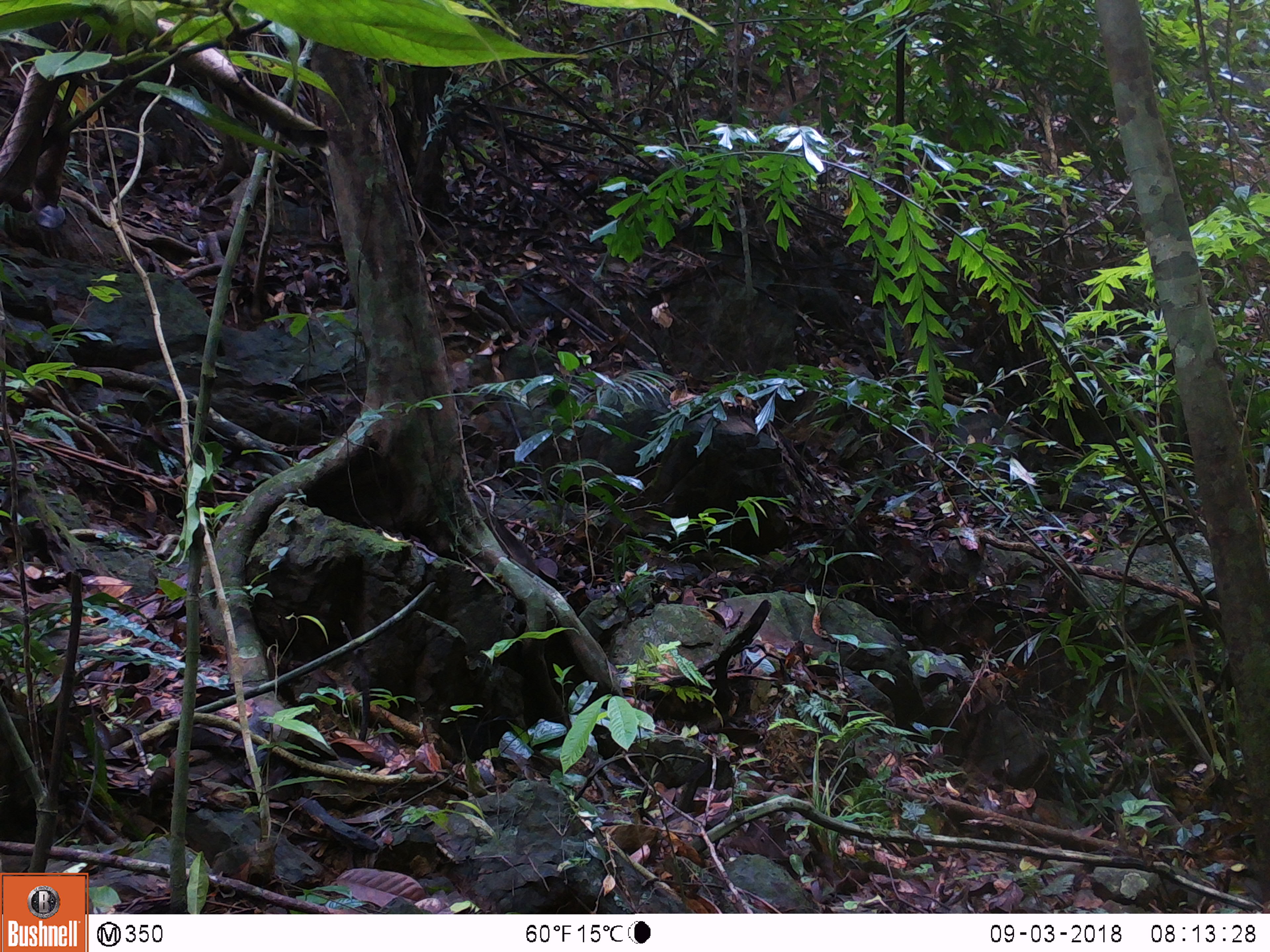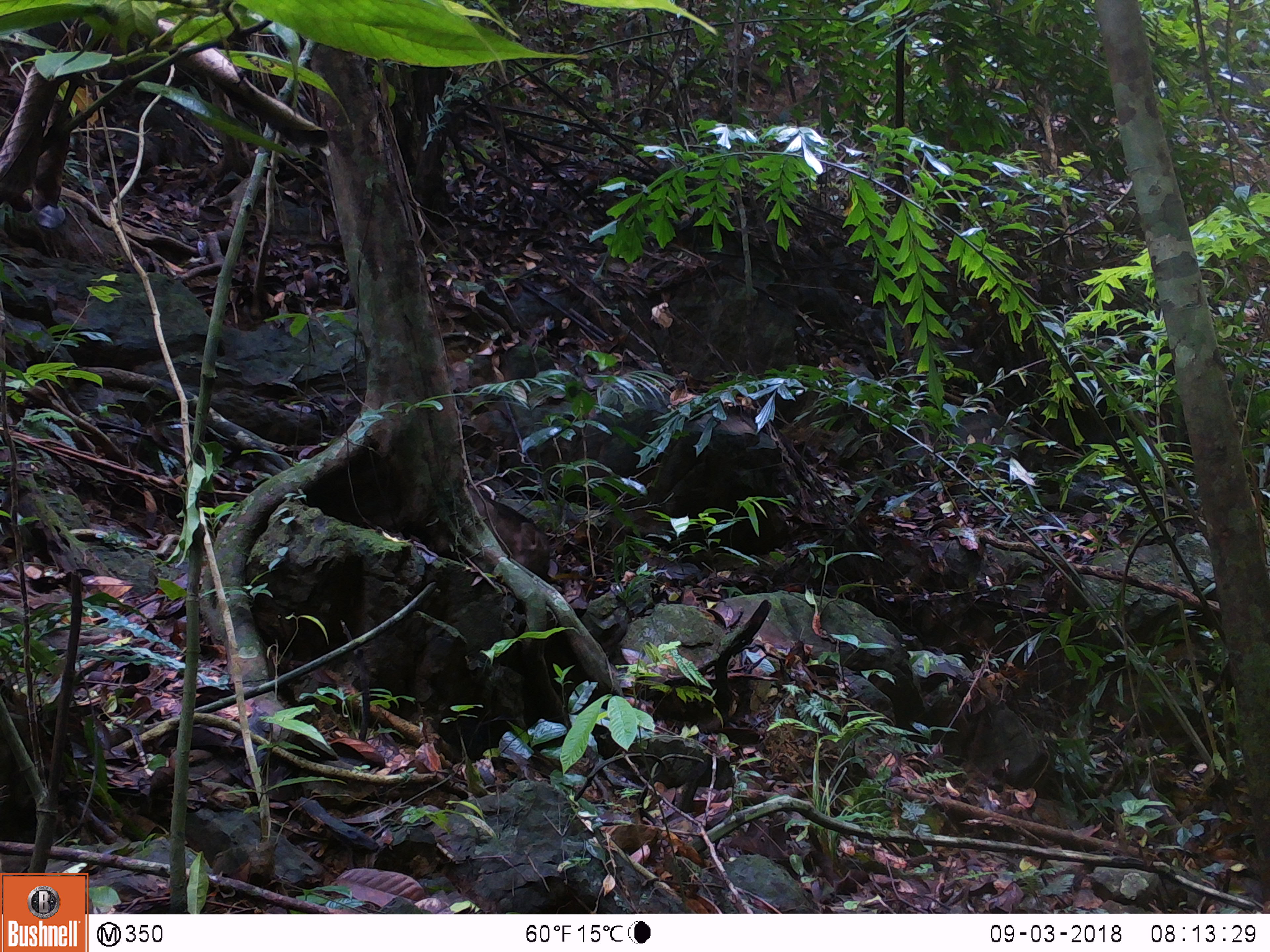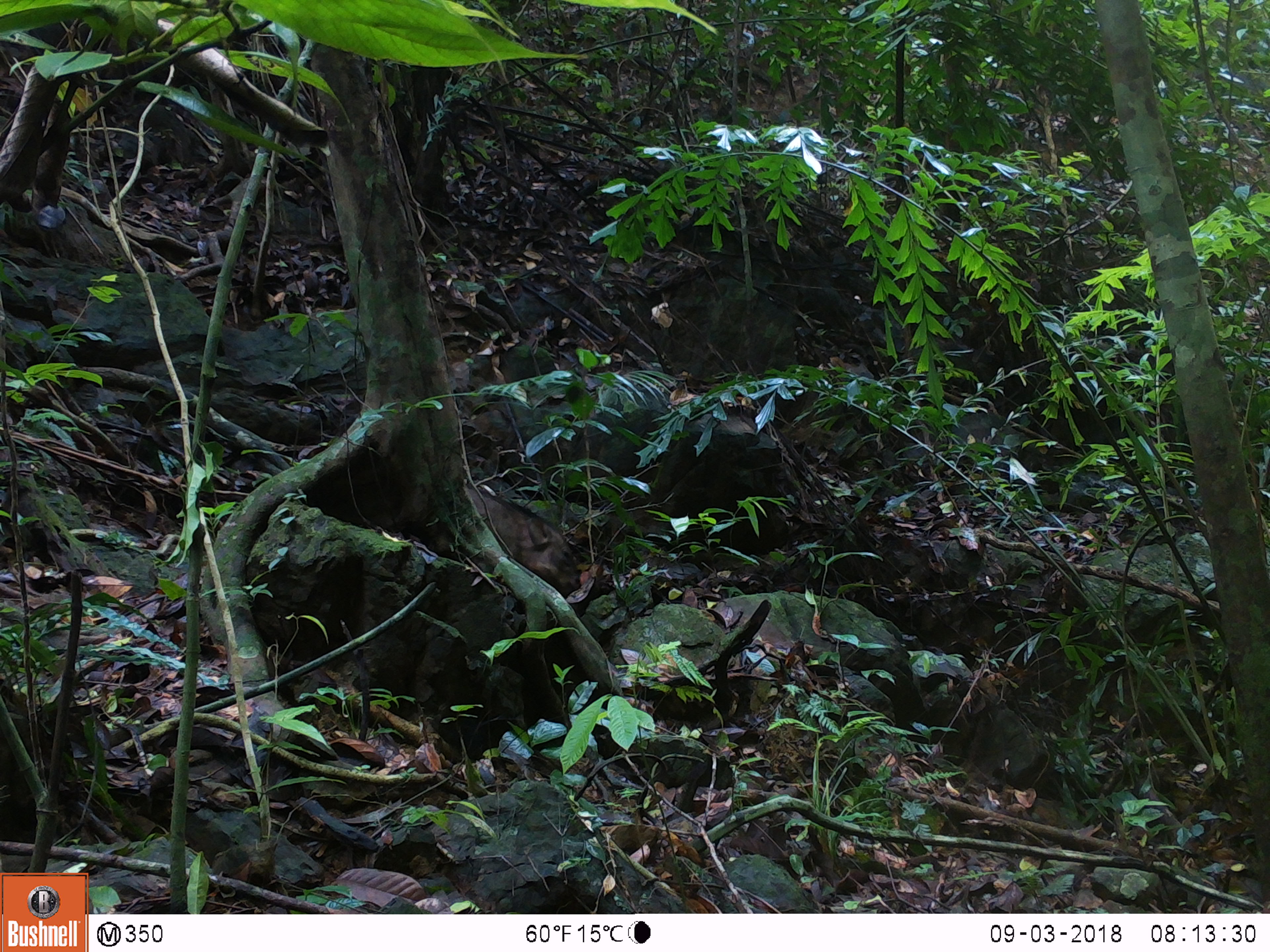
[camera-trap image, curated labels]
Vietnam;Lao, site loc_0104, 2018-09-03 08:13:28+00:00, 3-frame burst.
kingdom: Animalia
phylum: Chordata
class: Mammalia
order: Artiodactyla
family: Suidae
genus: Sus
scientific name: Sus scrofa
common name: eurasian wild pig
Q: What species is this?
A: Eurasian wild pig (Sus scrofa).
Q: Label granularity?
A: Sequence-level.